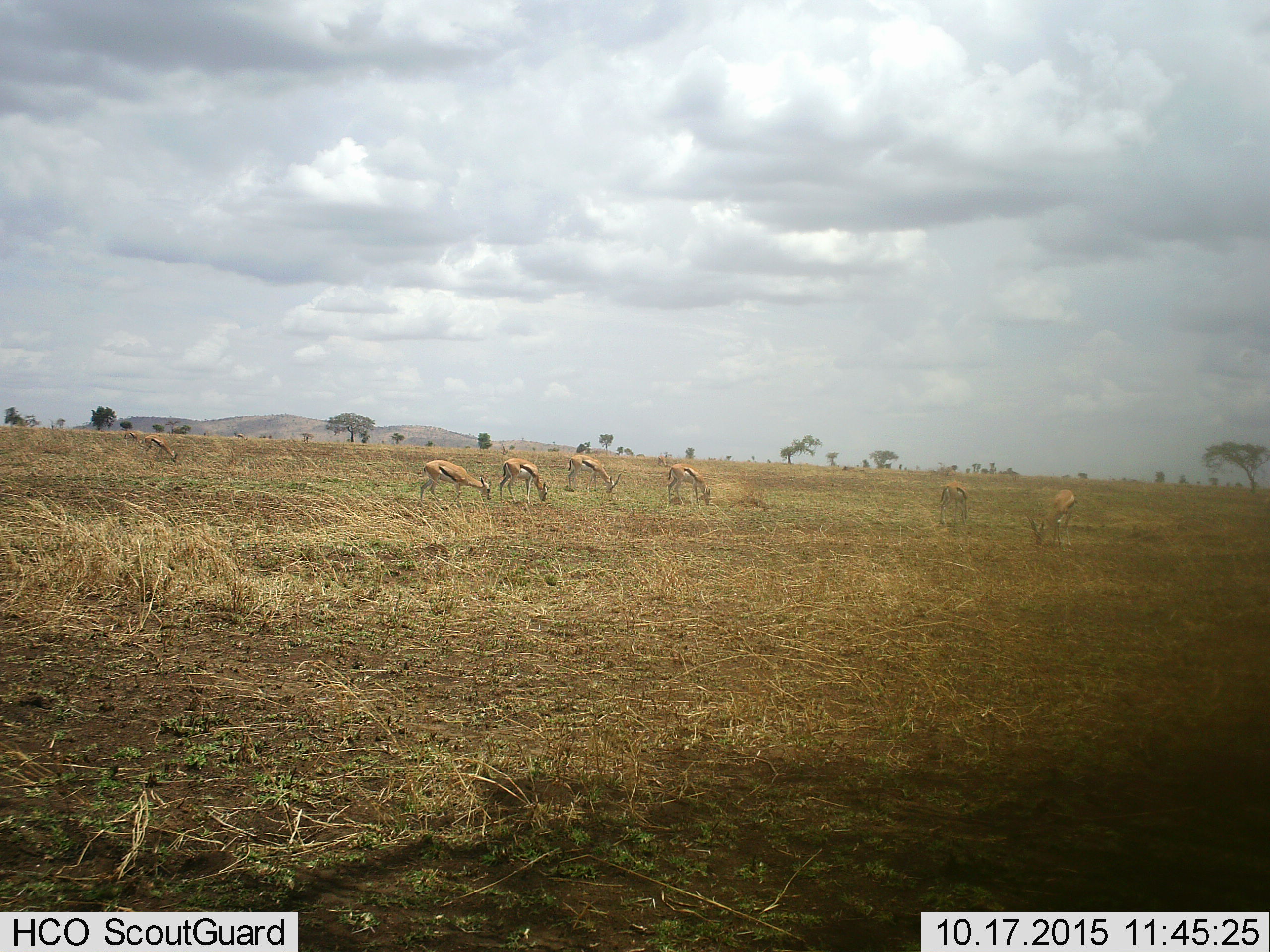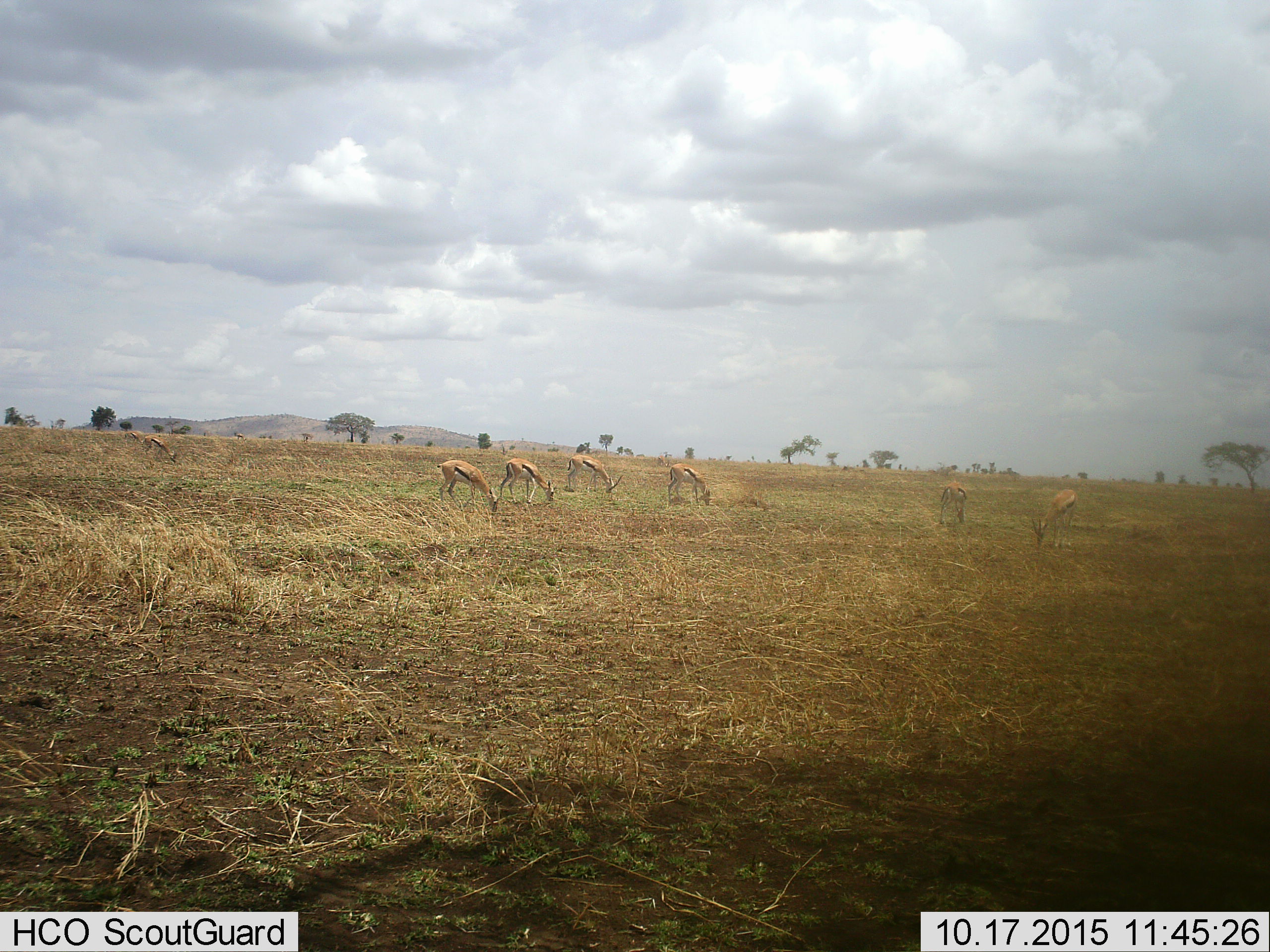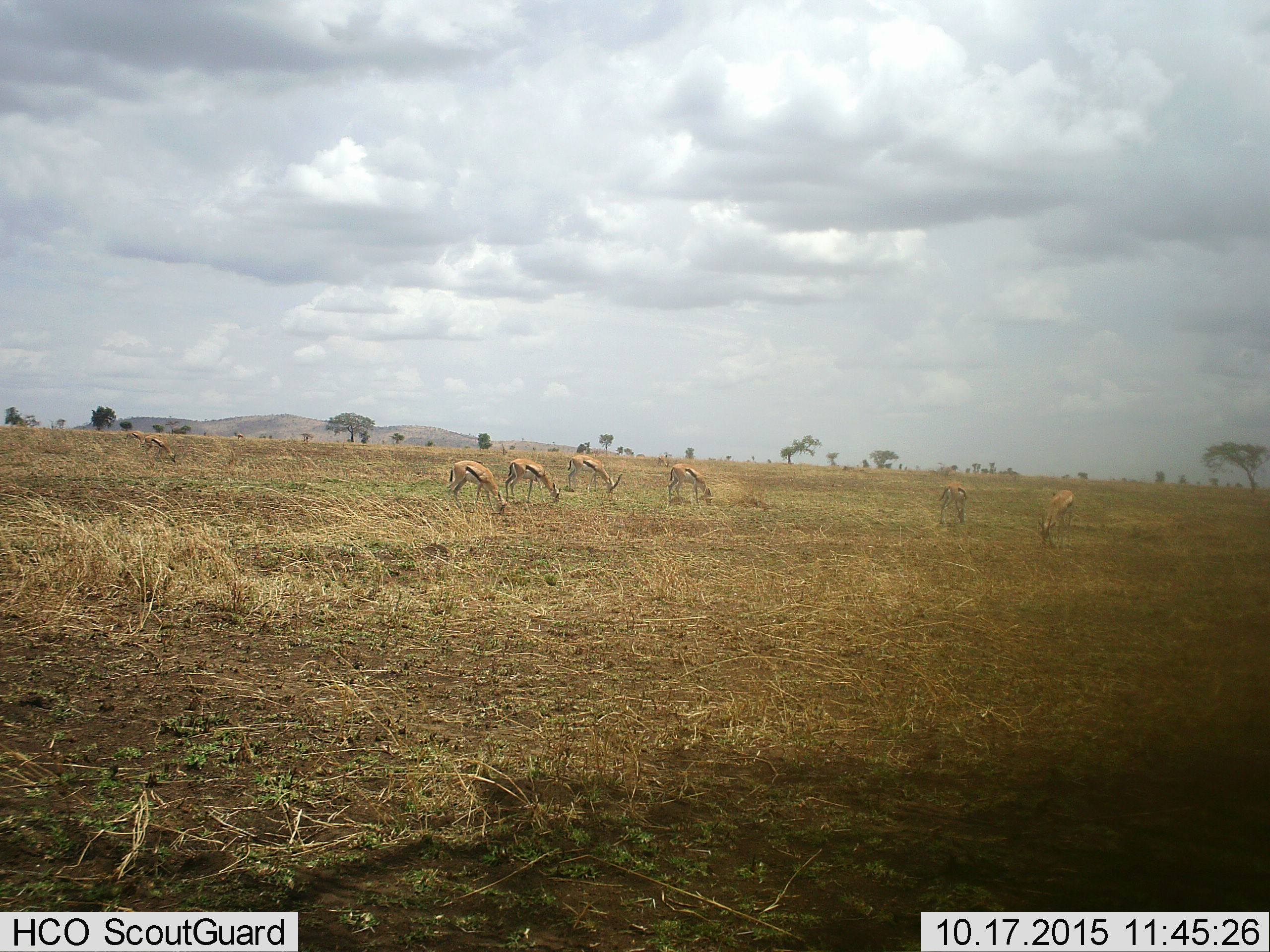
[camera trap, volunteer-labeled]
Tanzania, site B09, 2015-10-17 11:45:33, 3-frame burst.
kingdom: Animalia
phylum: Chordata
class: Mammalia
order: Artiodactyla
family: Bovidae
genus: Eudorcas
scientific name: Eudorcas thomsonii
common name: thomson's gazelle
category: gazellethomsons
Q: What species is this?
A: Gazellethomsons (thomson's gazelle) (Eudorcas thomsonii).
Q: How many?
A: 8.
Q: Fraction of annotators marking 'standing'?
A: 24%.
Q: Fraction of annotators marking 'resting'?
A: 0%.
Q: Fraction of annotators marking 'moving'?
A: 0%.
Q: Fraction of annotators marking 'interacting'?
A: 0%.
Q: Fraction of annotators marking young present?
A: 6%.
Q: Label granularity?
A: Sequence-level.